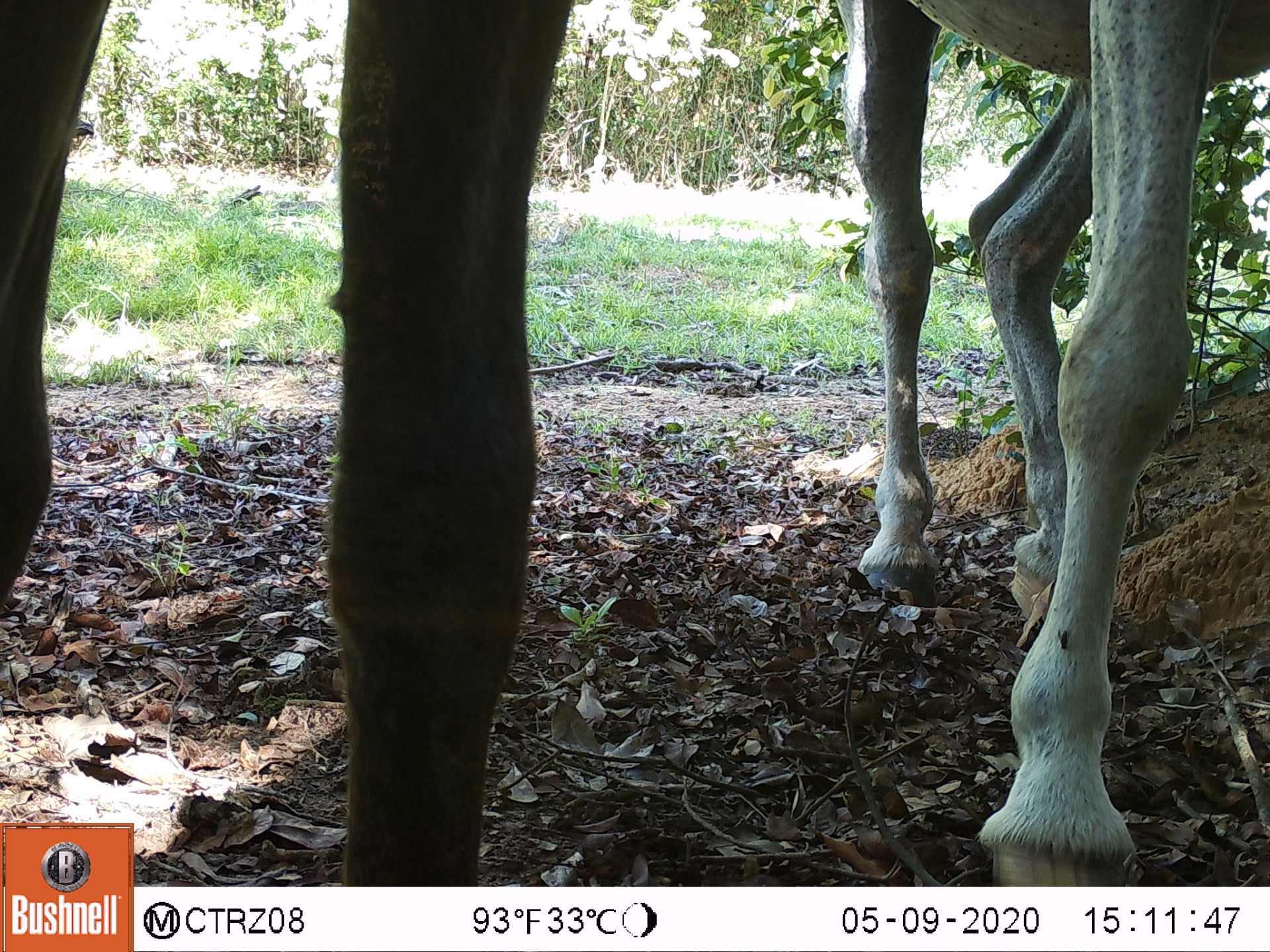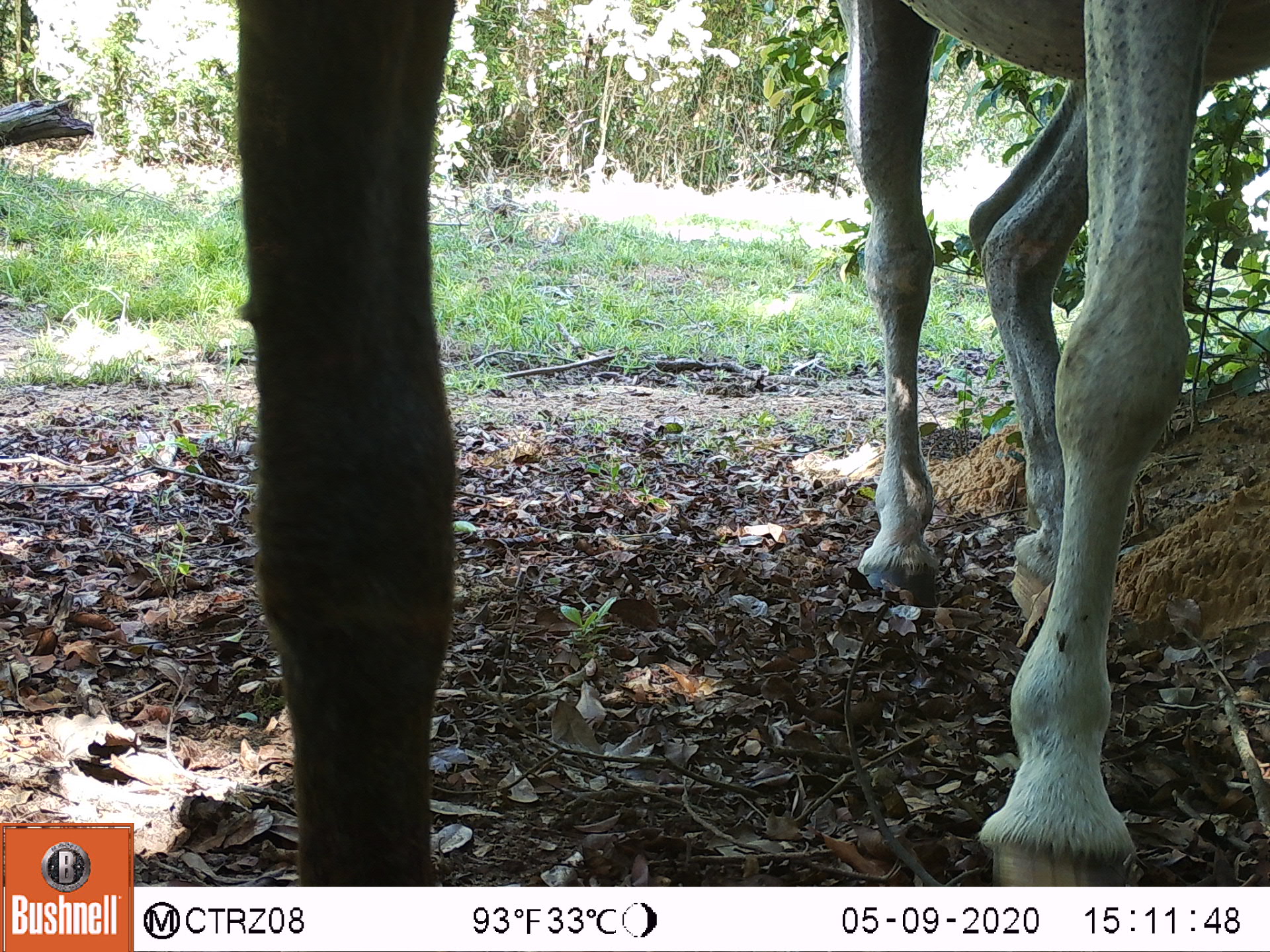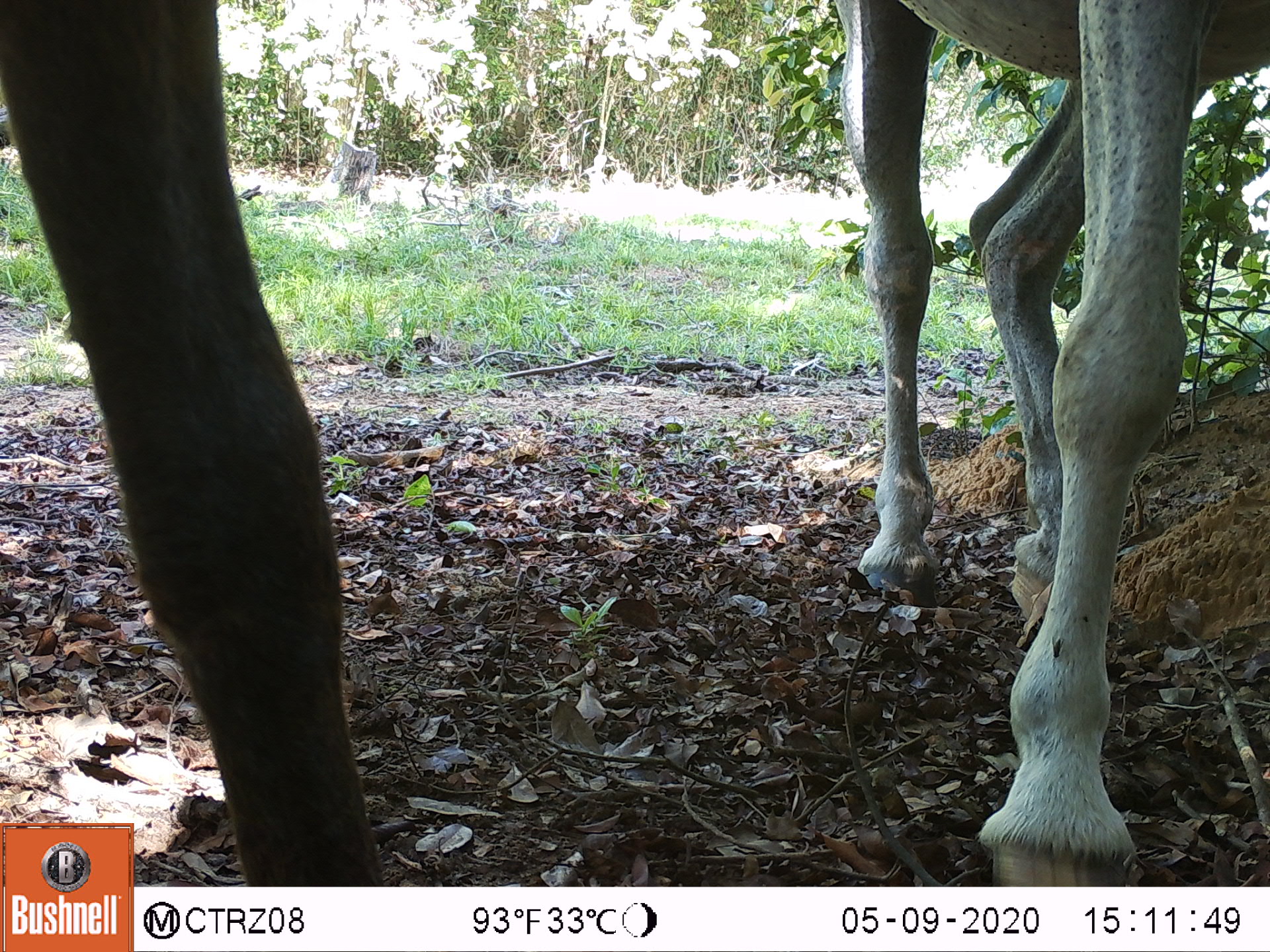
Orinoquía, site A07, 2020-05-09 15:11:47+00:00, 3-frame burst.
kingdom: Animalia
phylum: Chordata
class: Mammalia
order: Perissodactyla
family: Equidae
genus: Equus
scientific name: Equus caballus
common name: domestic horse